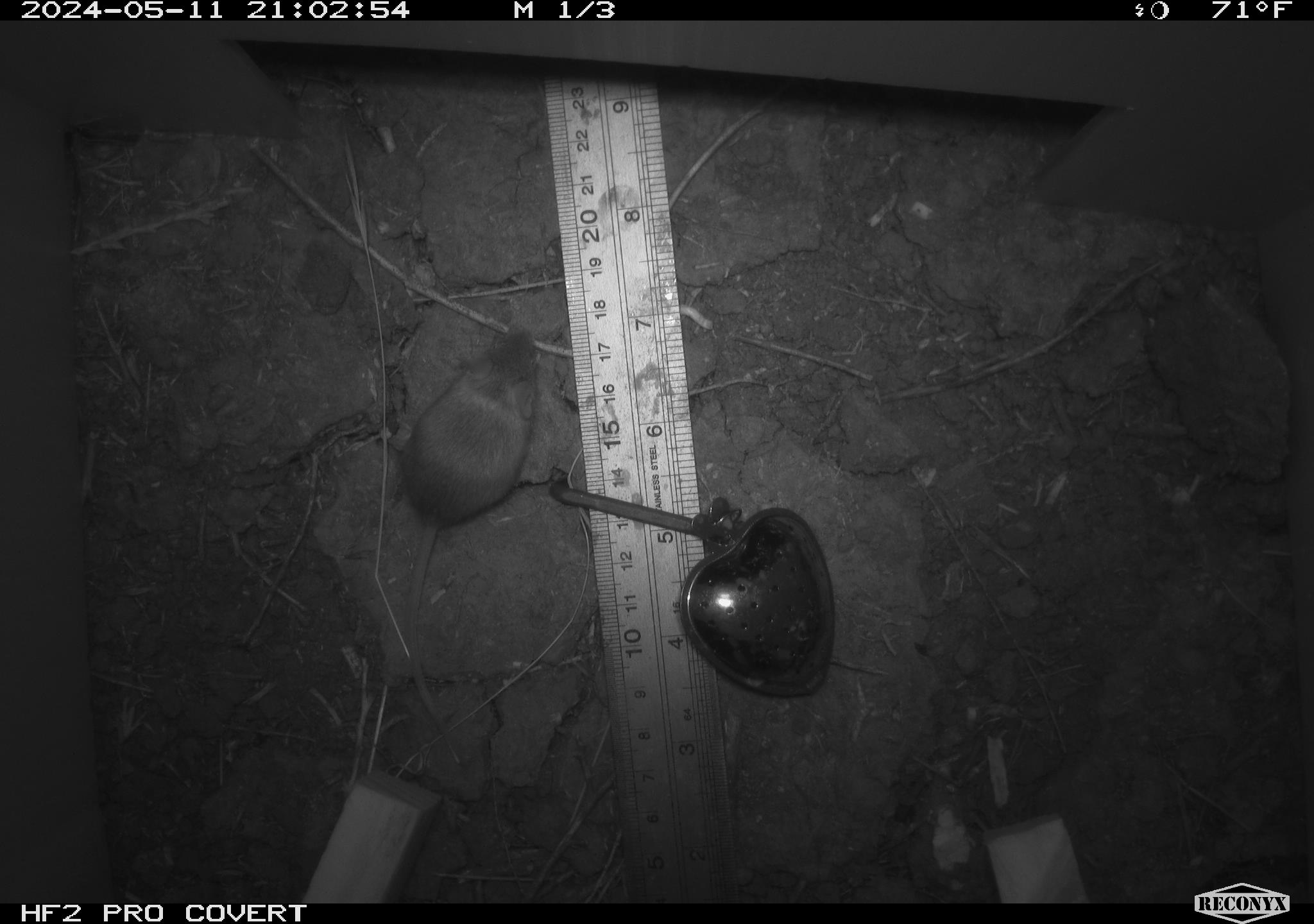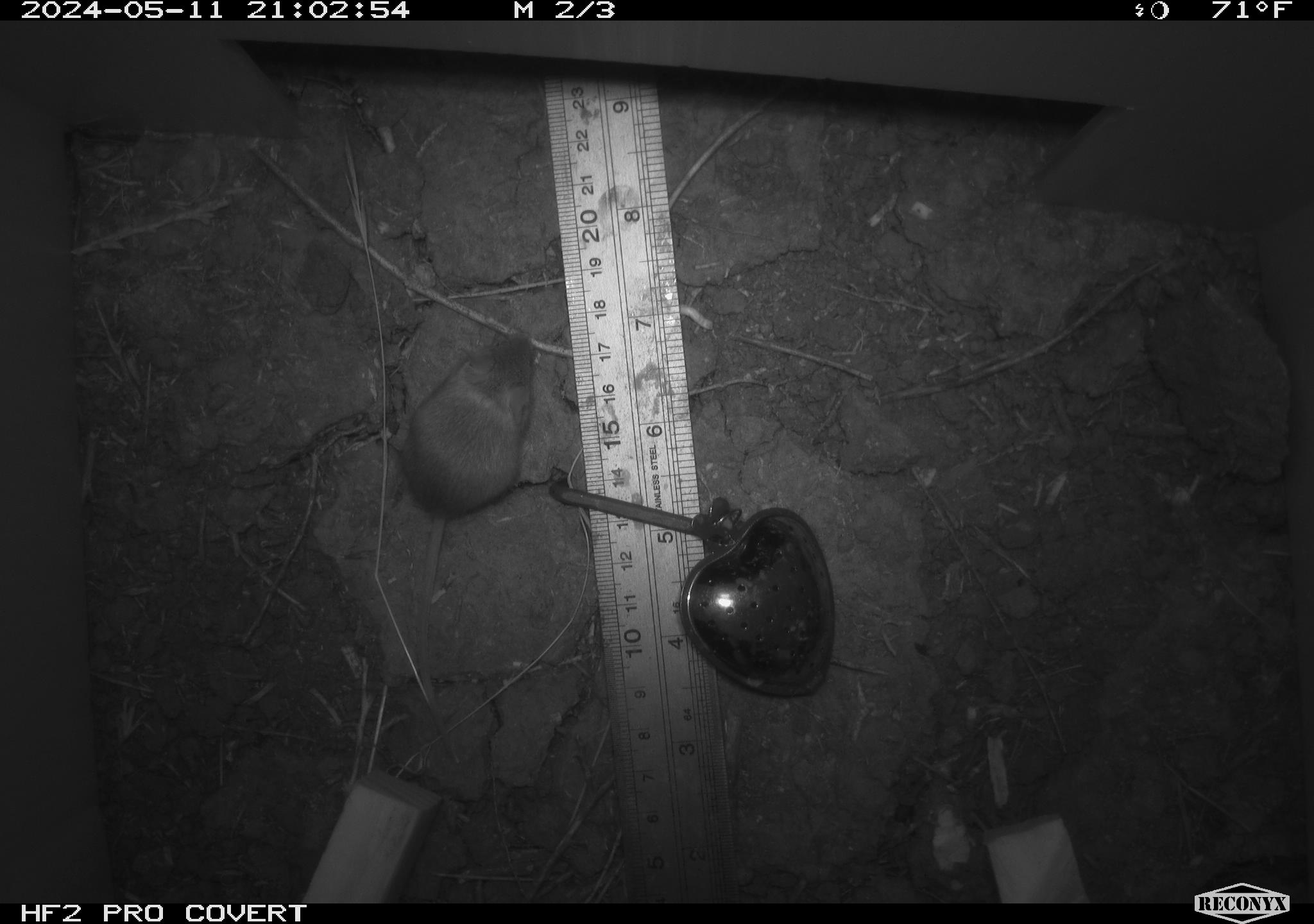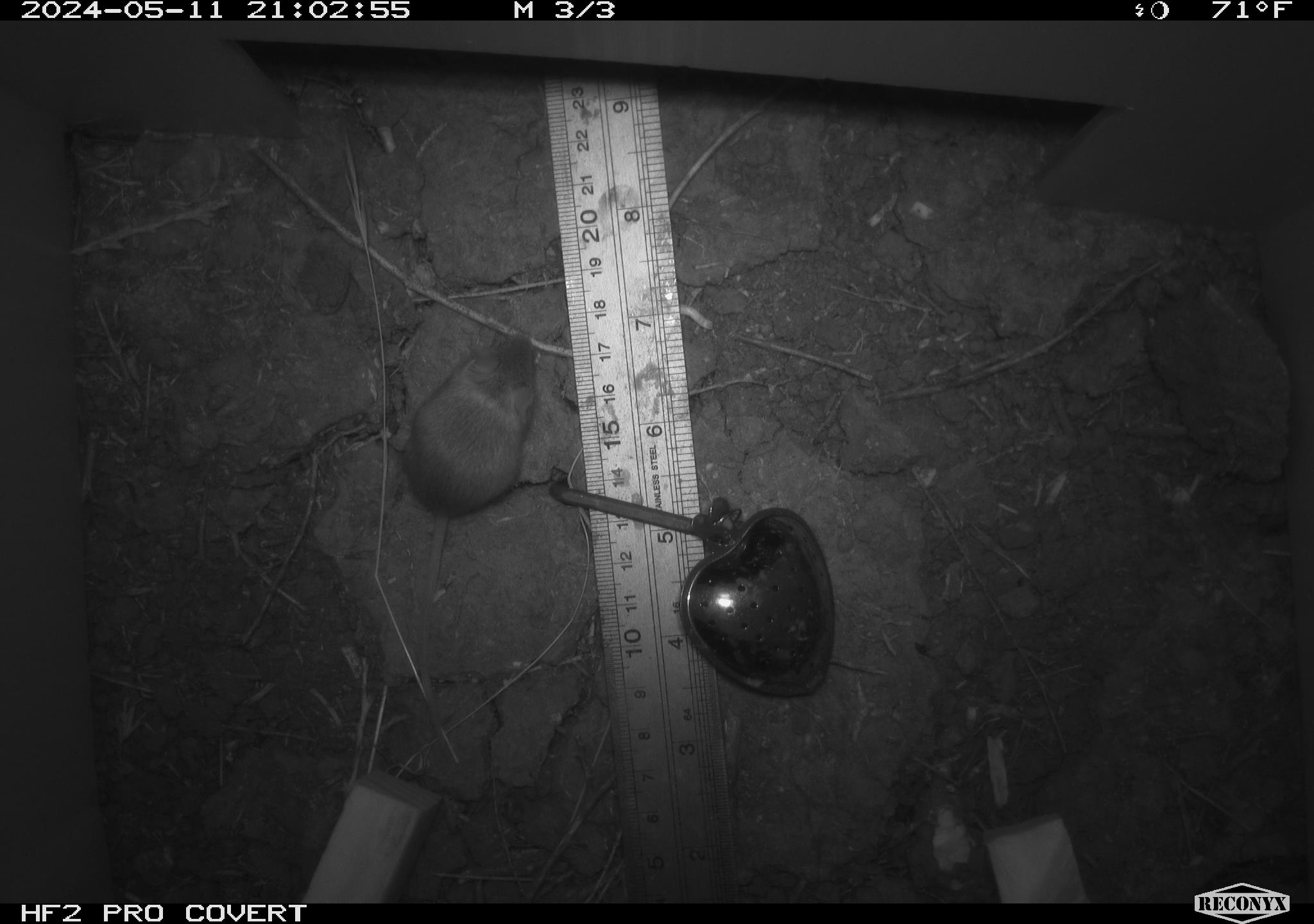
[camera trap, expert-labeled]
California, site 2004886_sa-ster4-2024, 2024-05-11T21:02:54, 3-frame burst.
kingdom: Animalia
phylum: Chordata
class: Mammalia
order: Rodentia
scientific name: Rodentia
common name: mouse species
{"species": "mouse species (Rodentia)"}